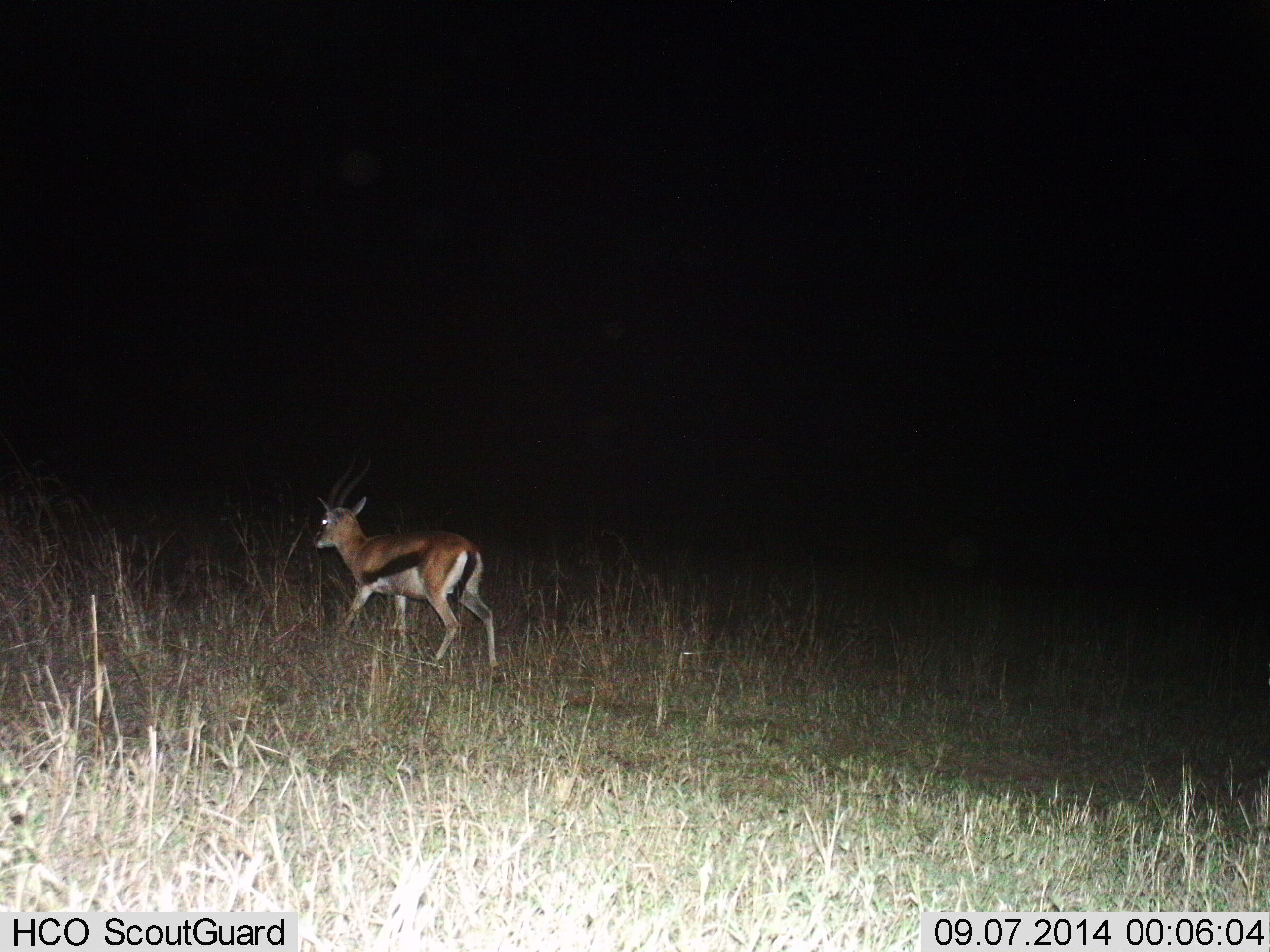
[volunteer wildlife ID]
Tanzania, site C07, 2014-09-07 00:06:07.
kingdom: Animalia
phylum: Chordata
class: Mammalia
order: Artiodactyla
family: Bovidae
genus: Eudorcas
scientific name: Eudorcas thomsonii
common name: thomson's gazelle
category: gazellethomsons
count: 1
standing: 0%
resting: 0%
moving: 100%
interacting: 0%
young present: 0%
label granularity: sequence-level